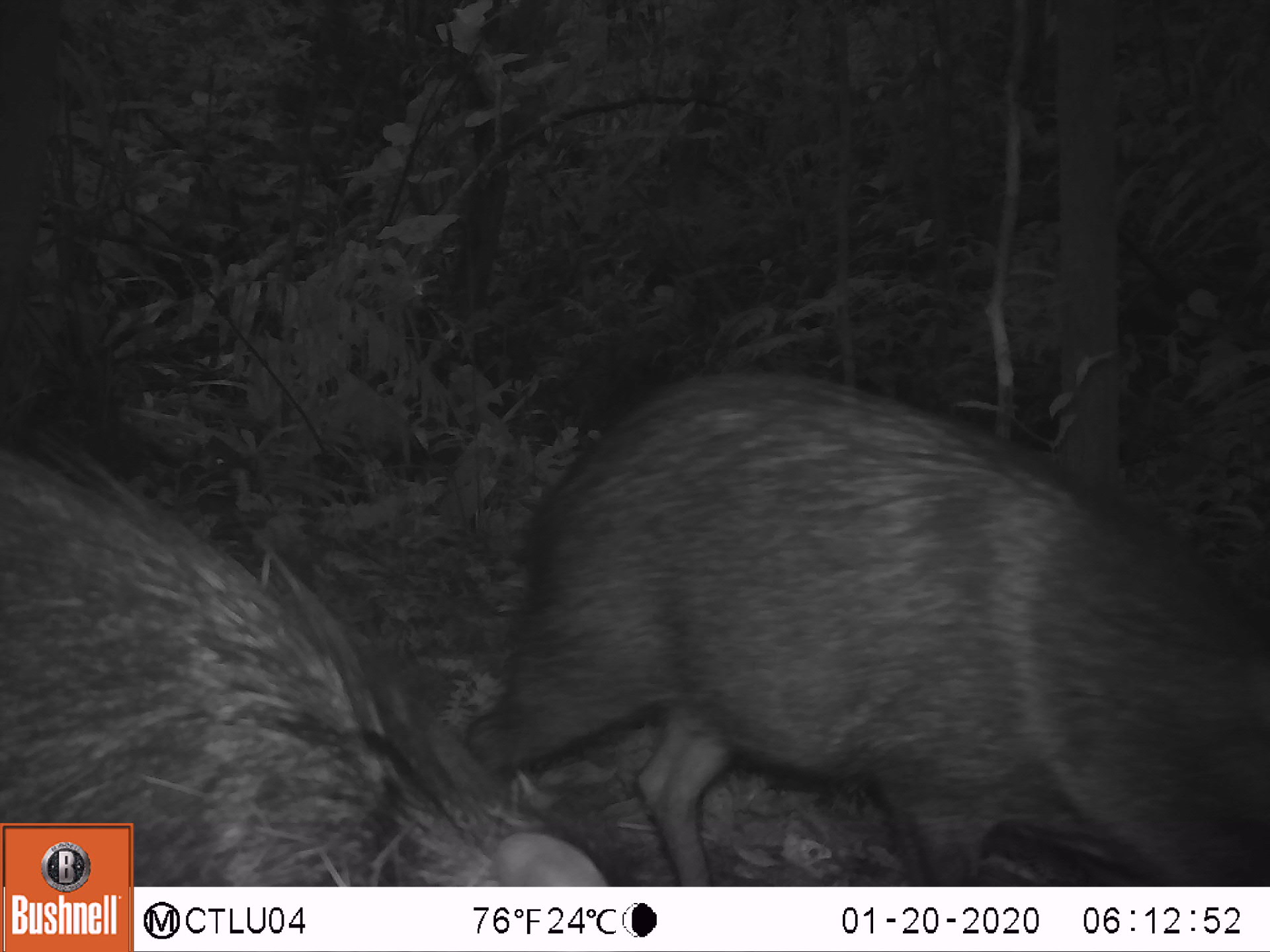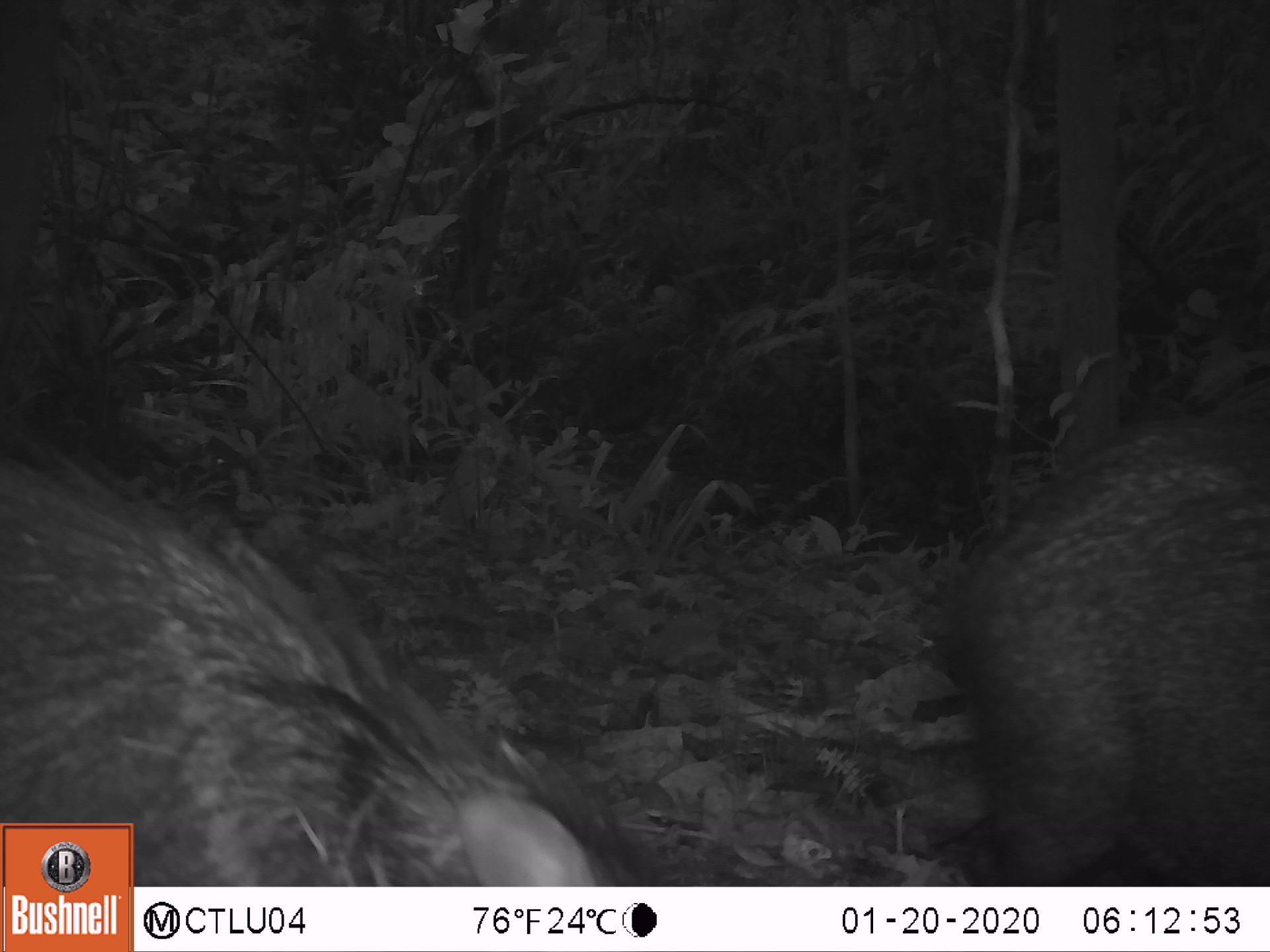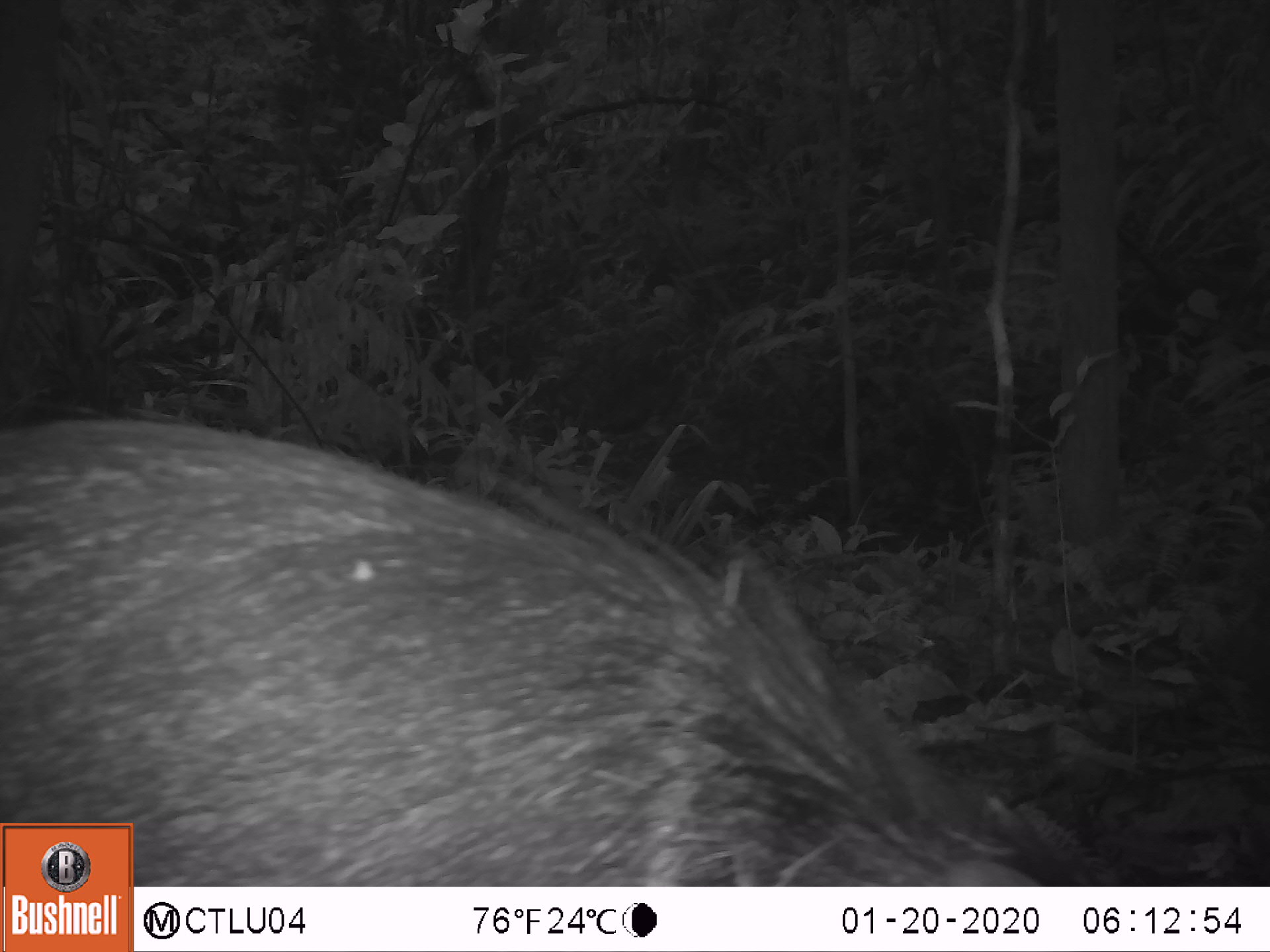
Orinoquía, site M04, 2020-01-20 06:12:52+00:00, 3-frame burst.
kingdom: Animalia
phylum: Chordata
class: Mammalia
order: Artiodactyla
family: Tayassuidae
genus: Pecari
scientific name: Pecari tajacu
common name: collared peccary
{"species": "collared peccary (Pecari tajacu)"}